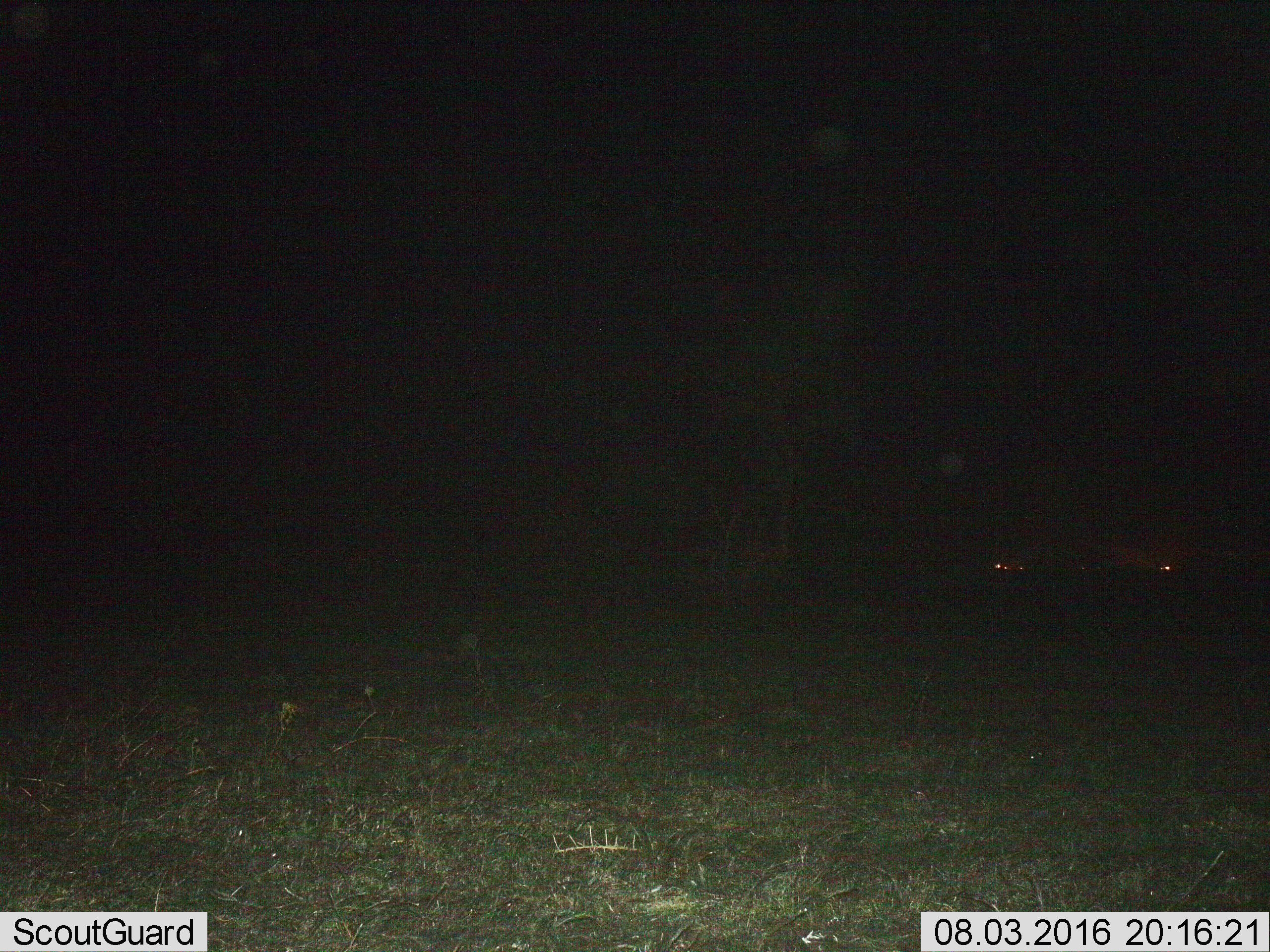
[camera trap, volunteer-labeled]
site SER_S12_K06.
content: unidentified animal